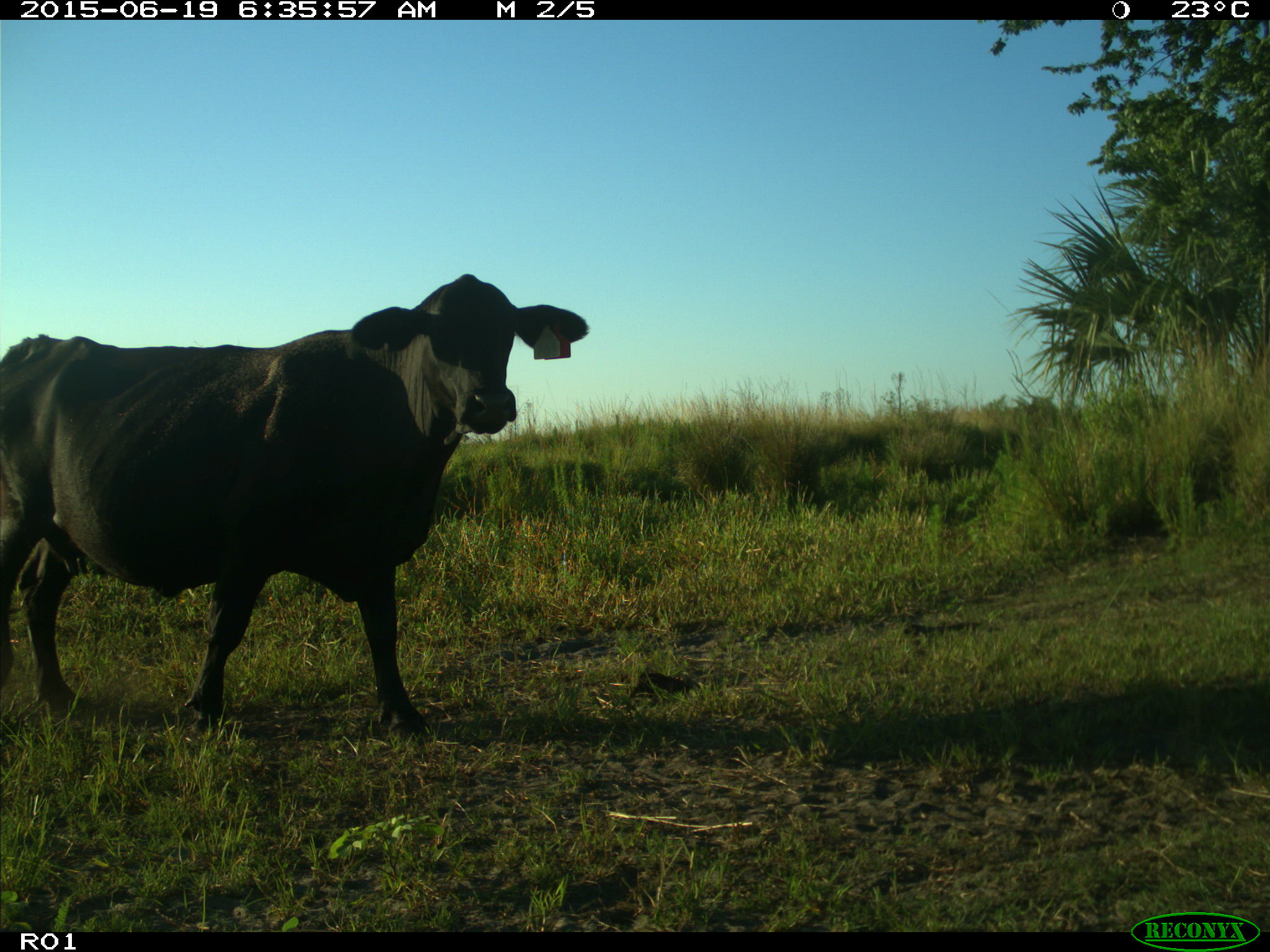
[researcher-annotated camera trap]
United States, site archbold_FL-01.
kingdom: Animalia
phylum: Chordata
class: Mammalia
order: Artiodactyla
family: Bovidae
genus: Bos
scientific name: Bos taurus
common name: domestic cow